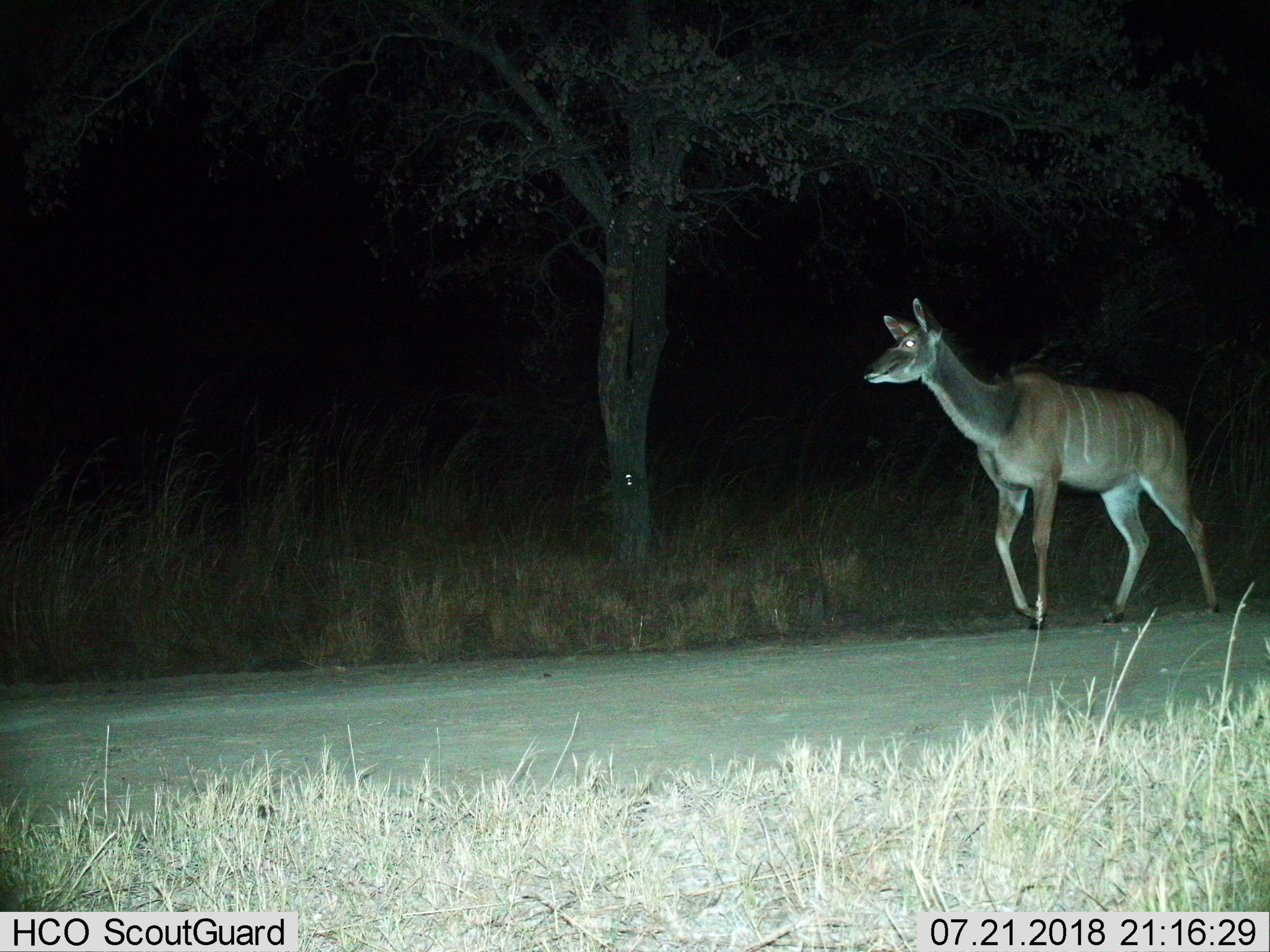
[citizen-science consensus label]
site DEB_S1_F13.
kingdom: Animalia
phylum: Chordata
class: Mammalia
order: Artiodactyla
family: Bovidae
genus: Tragelaphus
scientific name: Tragelaphus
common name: kudu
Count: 1.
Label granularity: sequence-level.